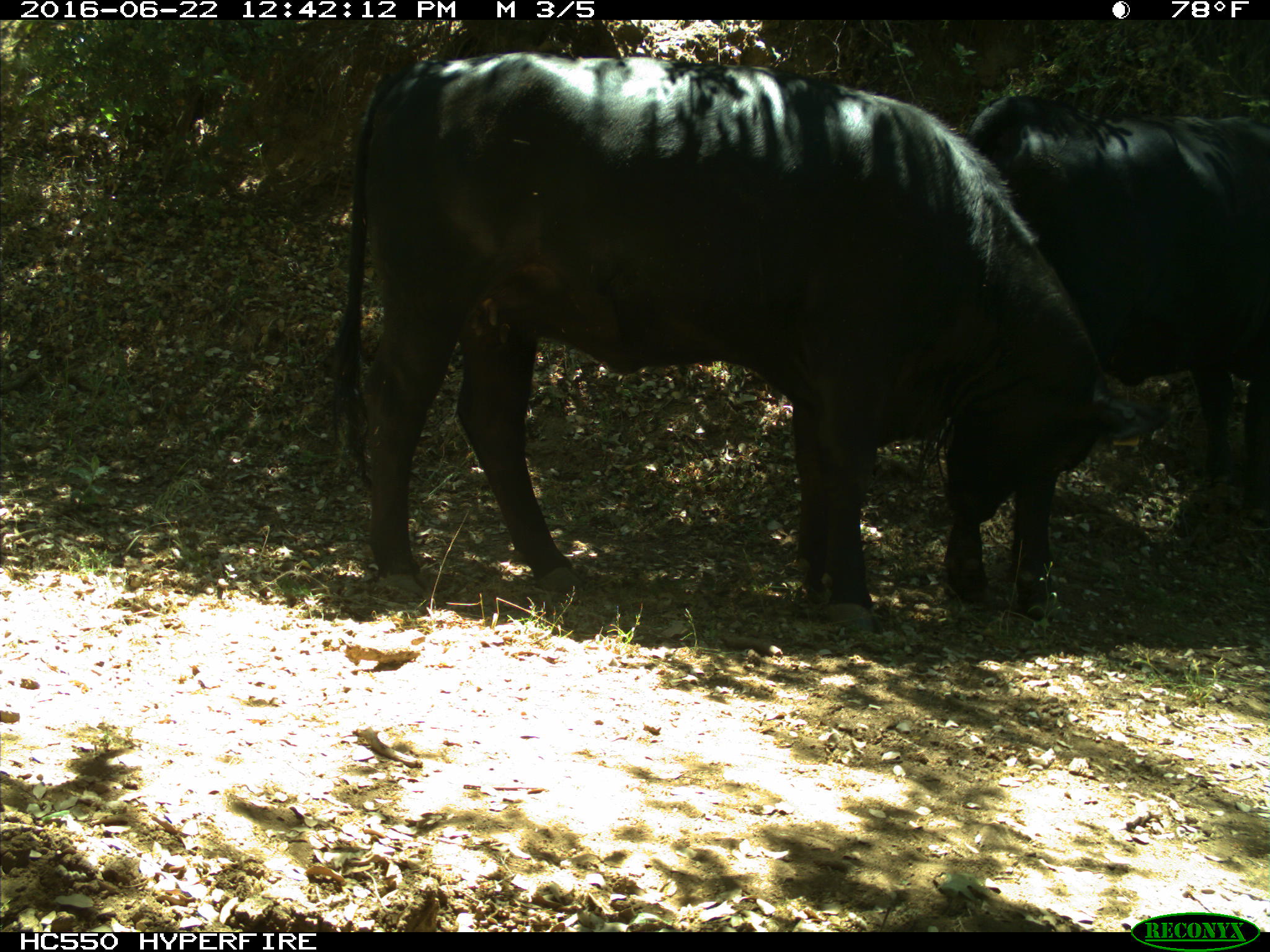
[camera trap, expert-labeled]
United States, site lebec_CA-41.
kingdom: Animalia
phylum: Chordata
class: Mammalia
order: Artiodactyla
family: Bovidae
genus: Bos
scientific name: Bos taurus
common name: domestic cow